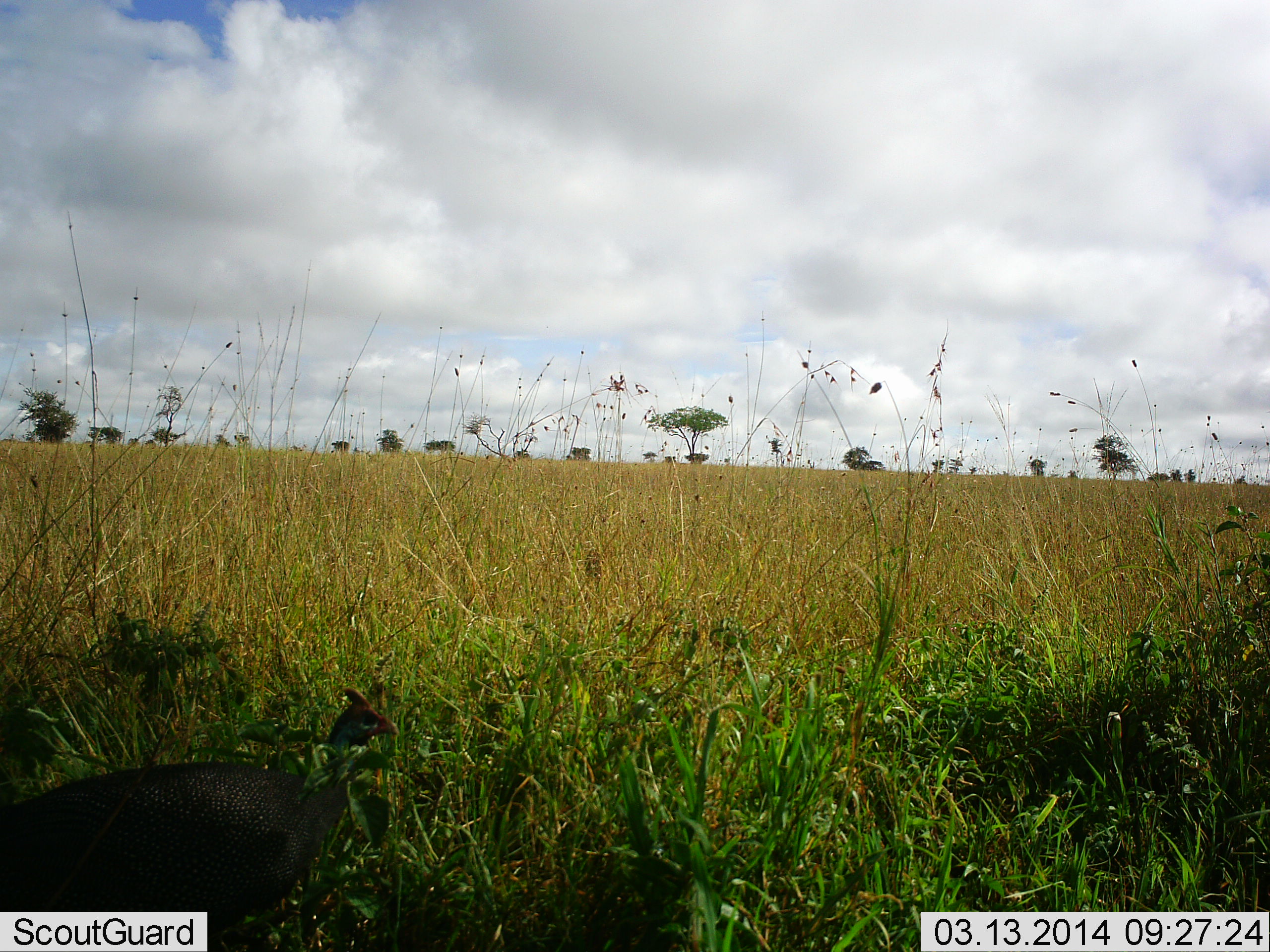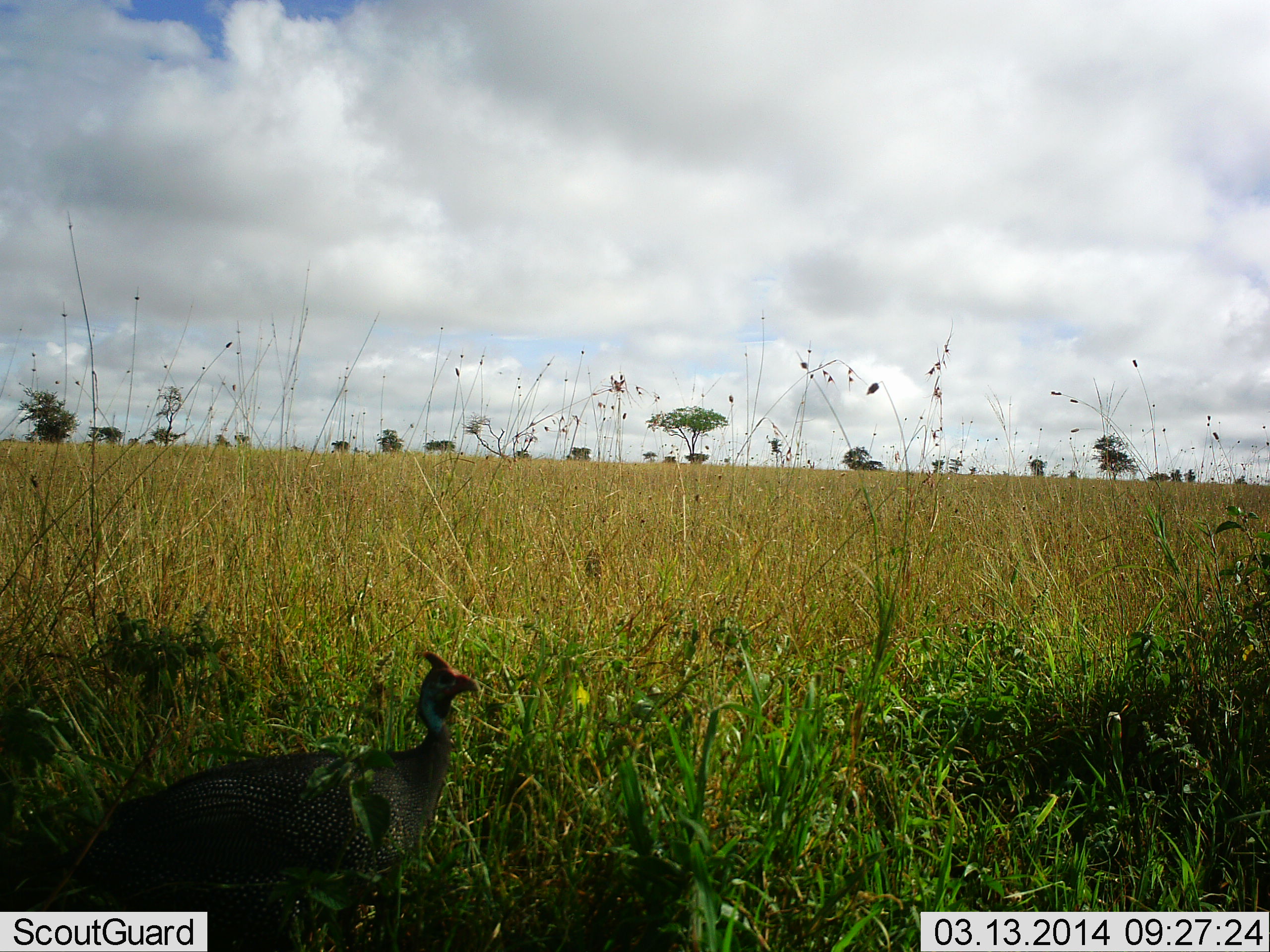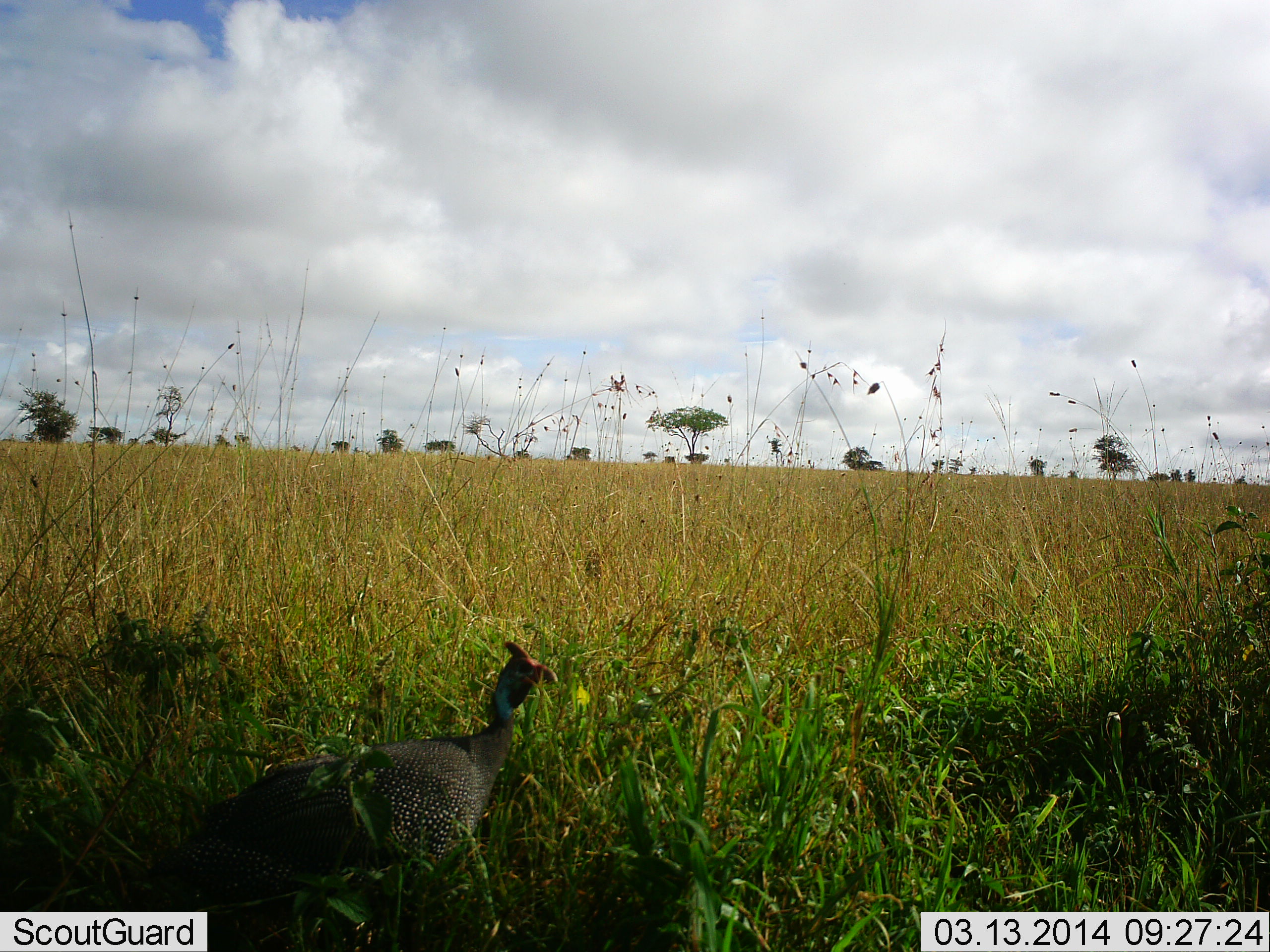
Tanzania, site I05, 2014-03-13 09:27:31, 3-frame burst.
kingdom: Animalia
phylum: Chordata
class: Aves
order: Galliformes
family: Numididae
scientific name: Numididae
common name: guinea fowl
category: guineafowl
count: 1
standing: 20%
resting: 0%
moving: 80%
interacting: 0%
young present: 0%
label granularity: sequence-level